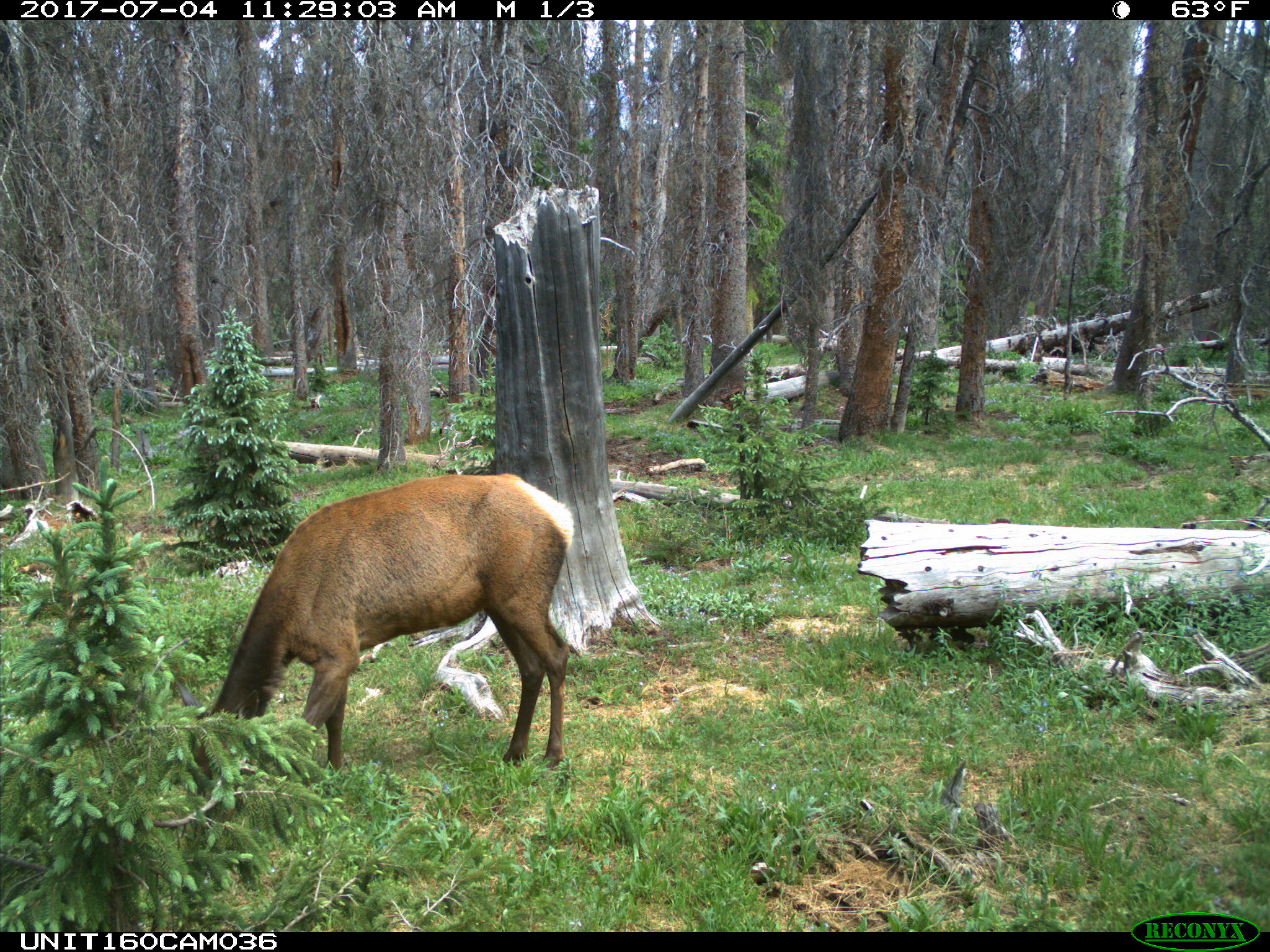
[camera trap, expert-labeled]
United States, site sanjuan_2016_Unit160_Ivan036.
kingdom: Animalia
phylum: Chordata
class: Mammalia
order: Artiodactyla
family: Cervidae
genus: Cervus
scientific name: Cervus elaphus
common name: red deer